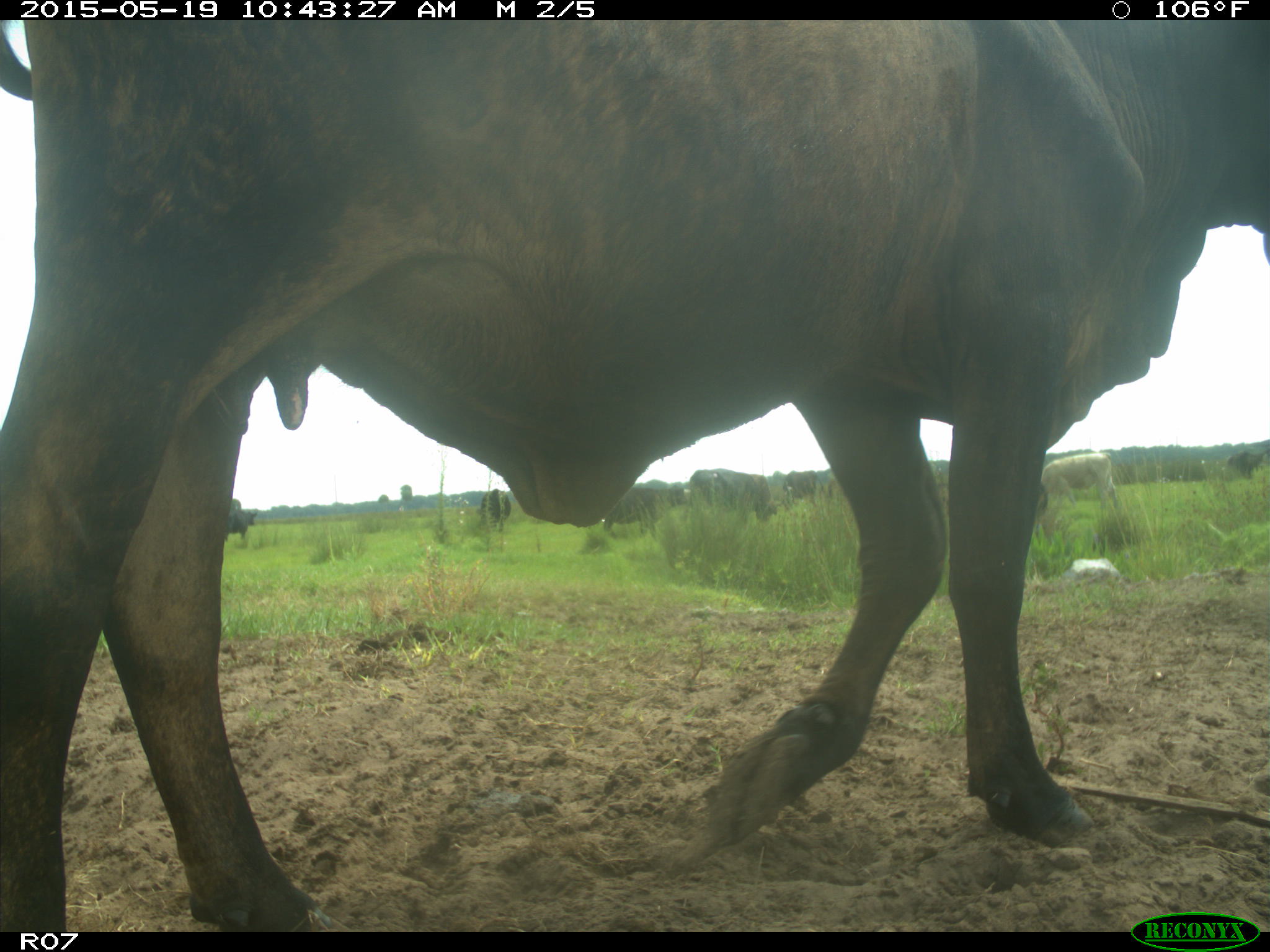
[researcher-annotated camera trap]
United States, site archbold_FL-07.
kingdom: Animalia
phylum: Chordata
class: Mammalia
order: Artiodactyla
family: Bovidae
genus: Bos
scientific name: Bos taurus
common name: domestic cow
Bos taurus (domestic cow).